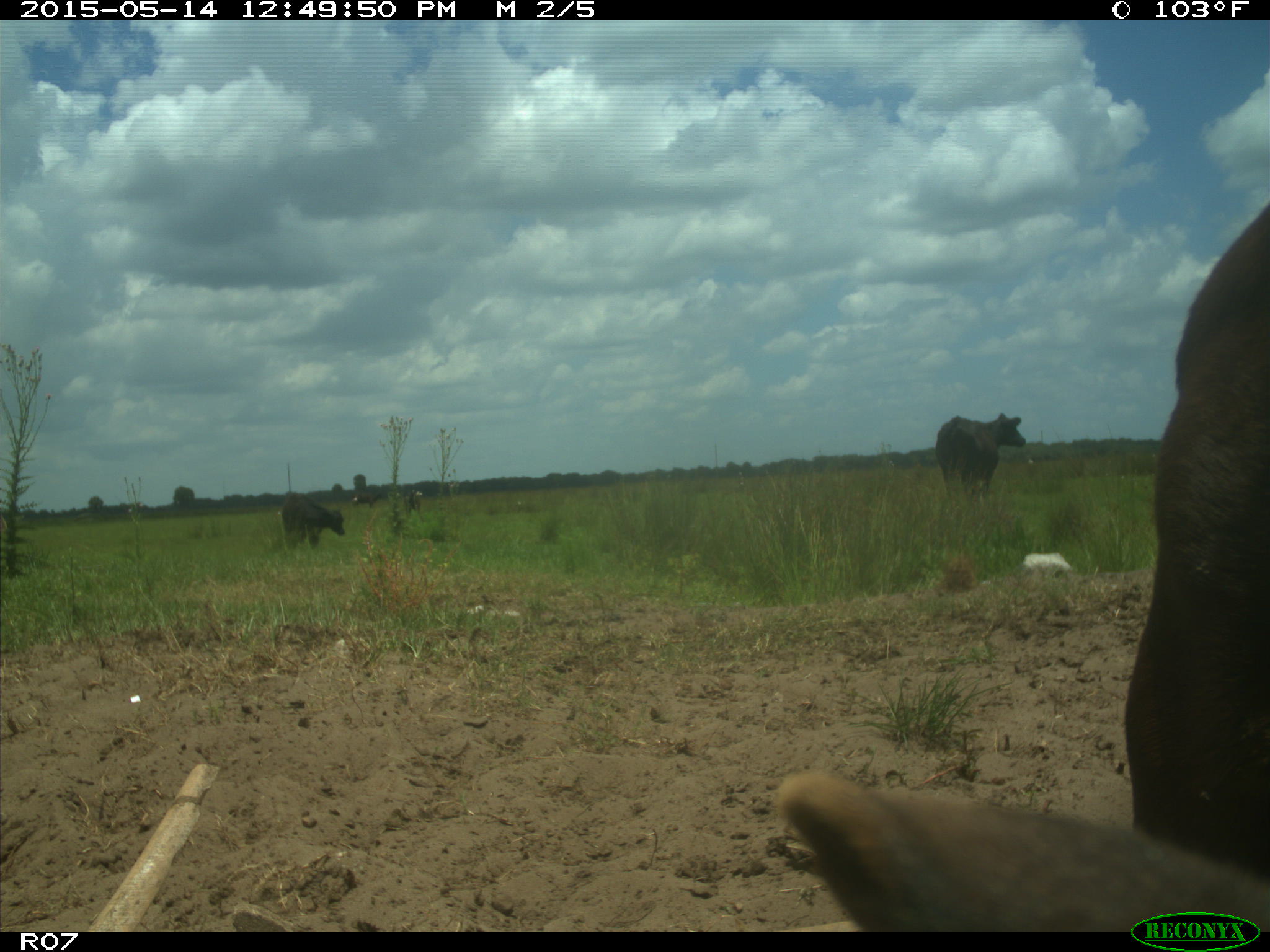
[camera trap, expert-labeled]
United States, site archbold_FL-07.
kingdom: Animalia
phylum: Chordata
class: Mammalia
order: Artiodactyla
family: Bovidae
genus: Bos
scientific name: Bos taurus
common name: domestic cow